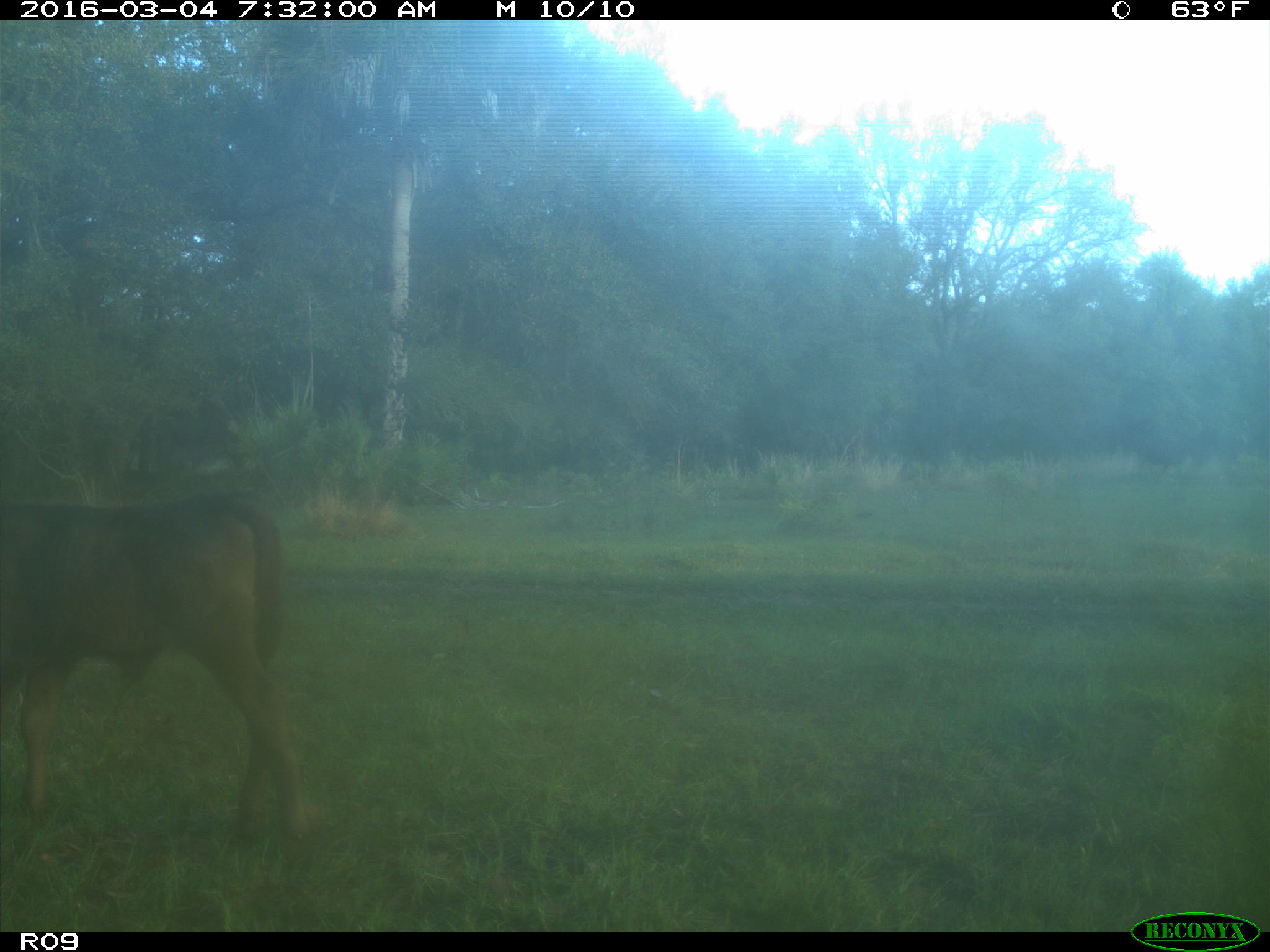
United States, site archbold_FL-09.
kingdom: Animalia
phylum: Chordata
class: Mammalia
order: Artiodactyla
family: Bovidae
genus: Bos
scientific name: Bos taurus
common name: domestic cow